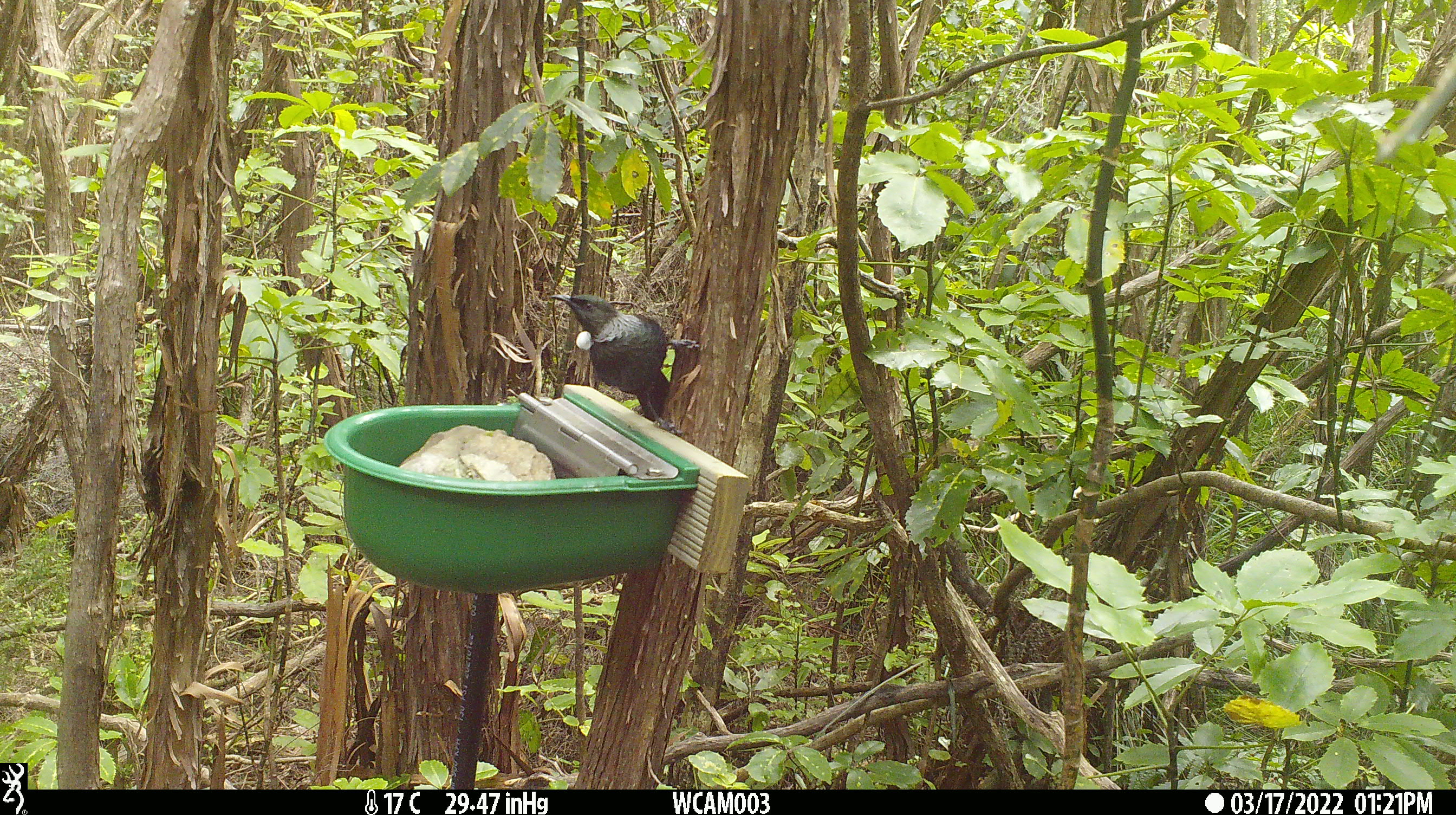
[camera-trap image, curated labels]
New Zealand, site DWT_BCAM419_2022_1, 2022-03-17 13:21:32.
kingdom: Animalia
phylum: Chordata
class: Aves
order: Passeriformes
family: Meliphagidae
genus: Prosthemadera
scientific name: Prosthemadera novaeseelandiae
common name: tui